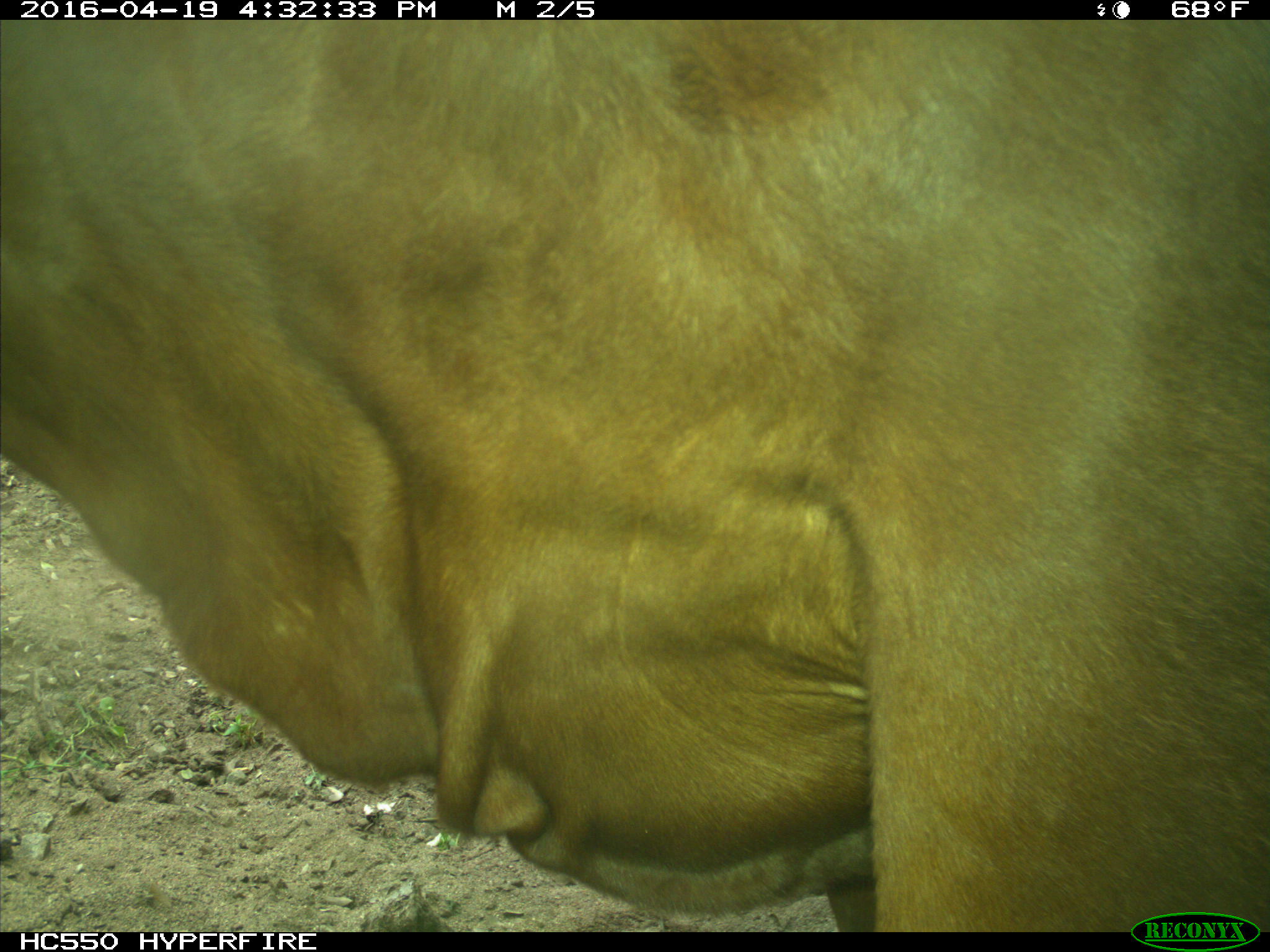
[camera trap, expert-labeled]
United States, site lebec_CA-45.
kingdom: Animalia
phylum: Chordata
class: Mammalia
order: Artiodactyla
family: Bovidae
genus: Bos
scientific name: Bos taurus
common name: domestic cow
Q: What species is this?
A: Bos taurus (domestic cow).